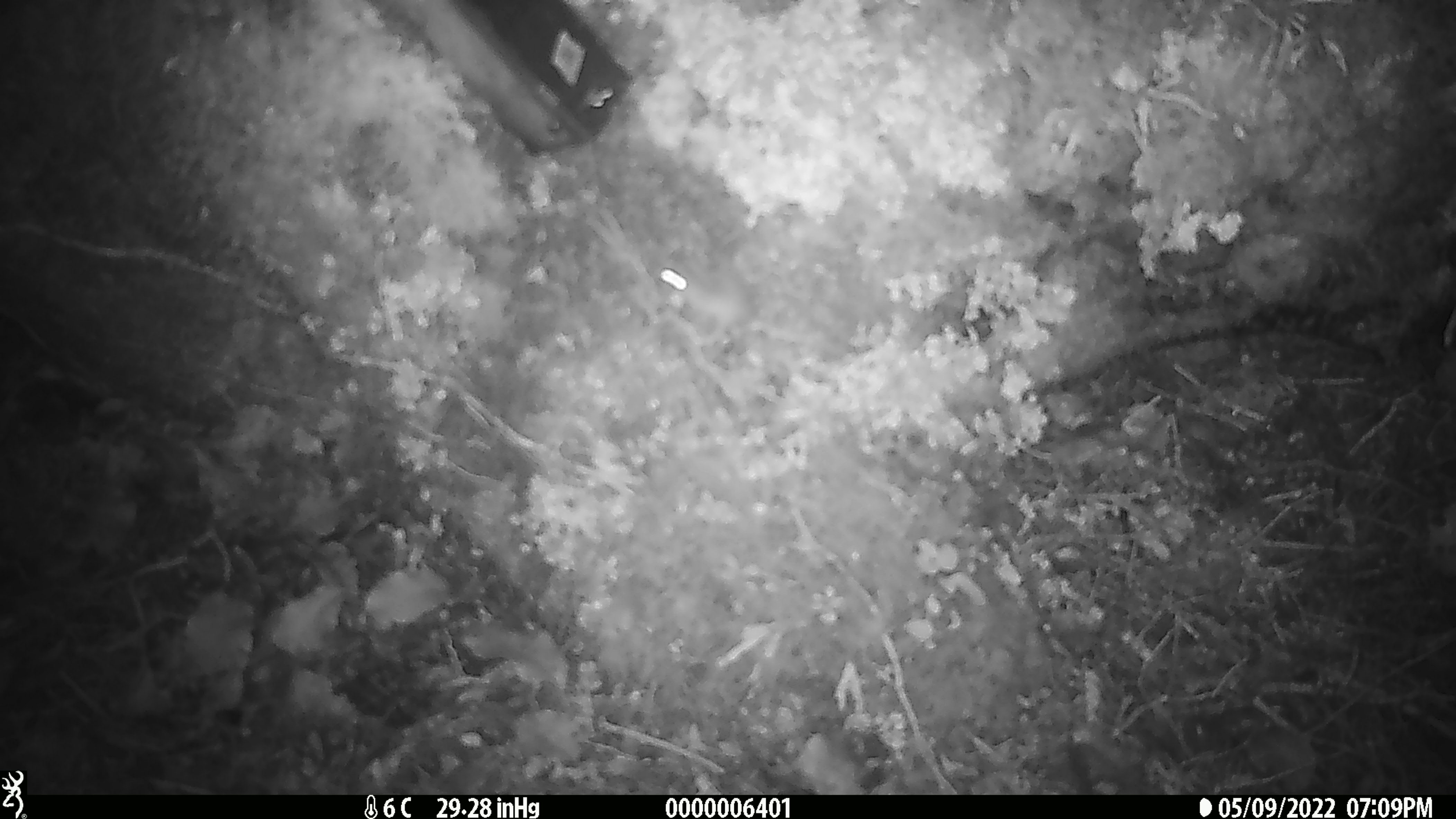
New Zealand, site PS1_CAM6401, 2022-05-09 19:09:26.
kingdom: Animalia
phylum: Chordata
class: Mammalia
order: Rodentia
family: Muridae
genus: Mus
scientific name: Mus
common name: mouse